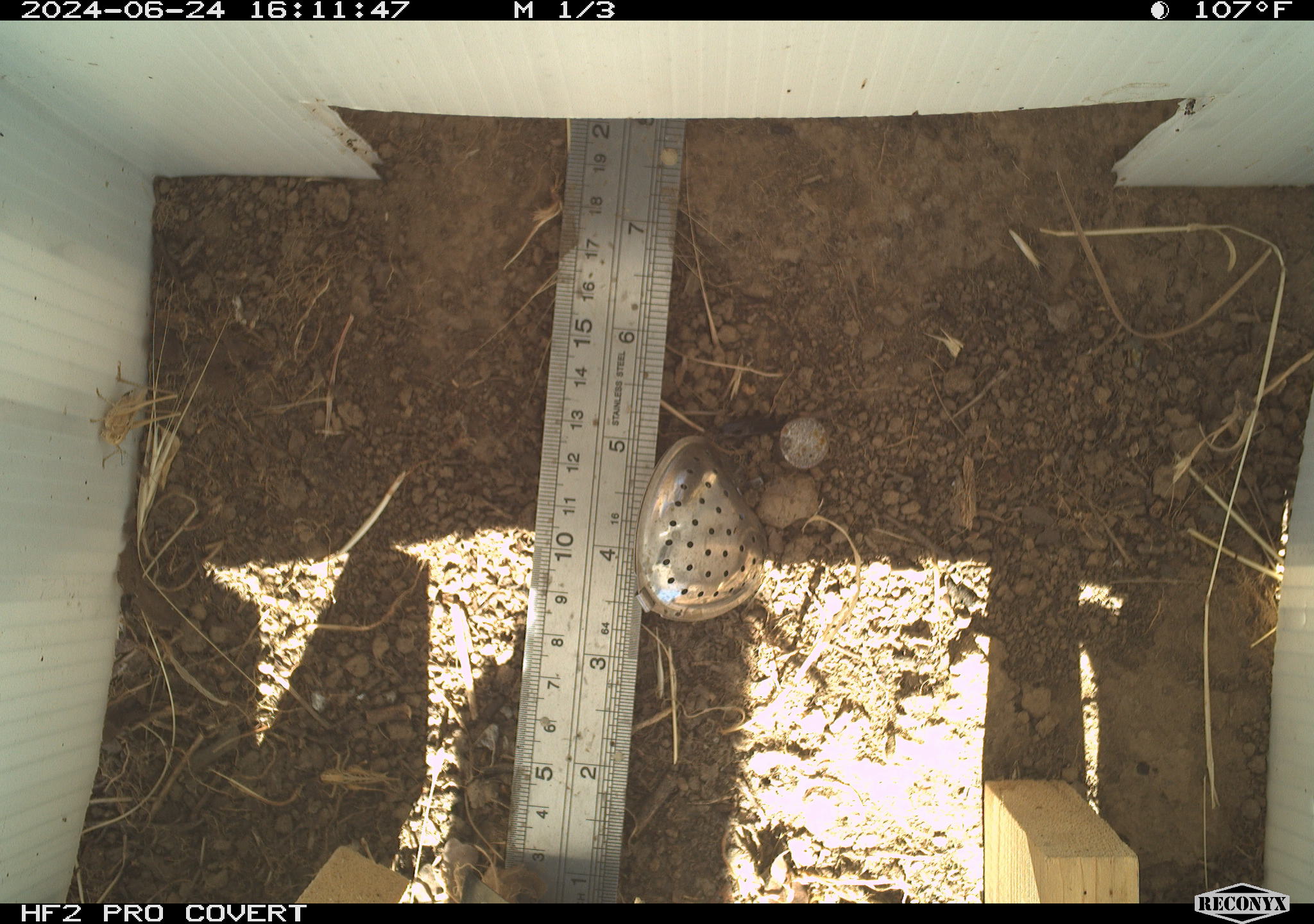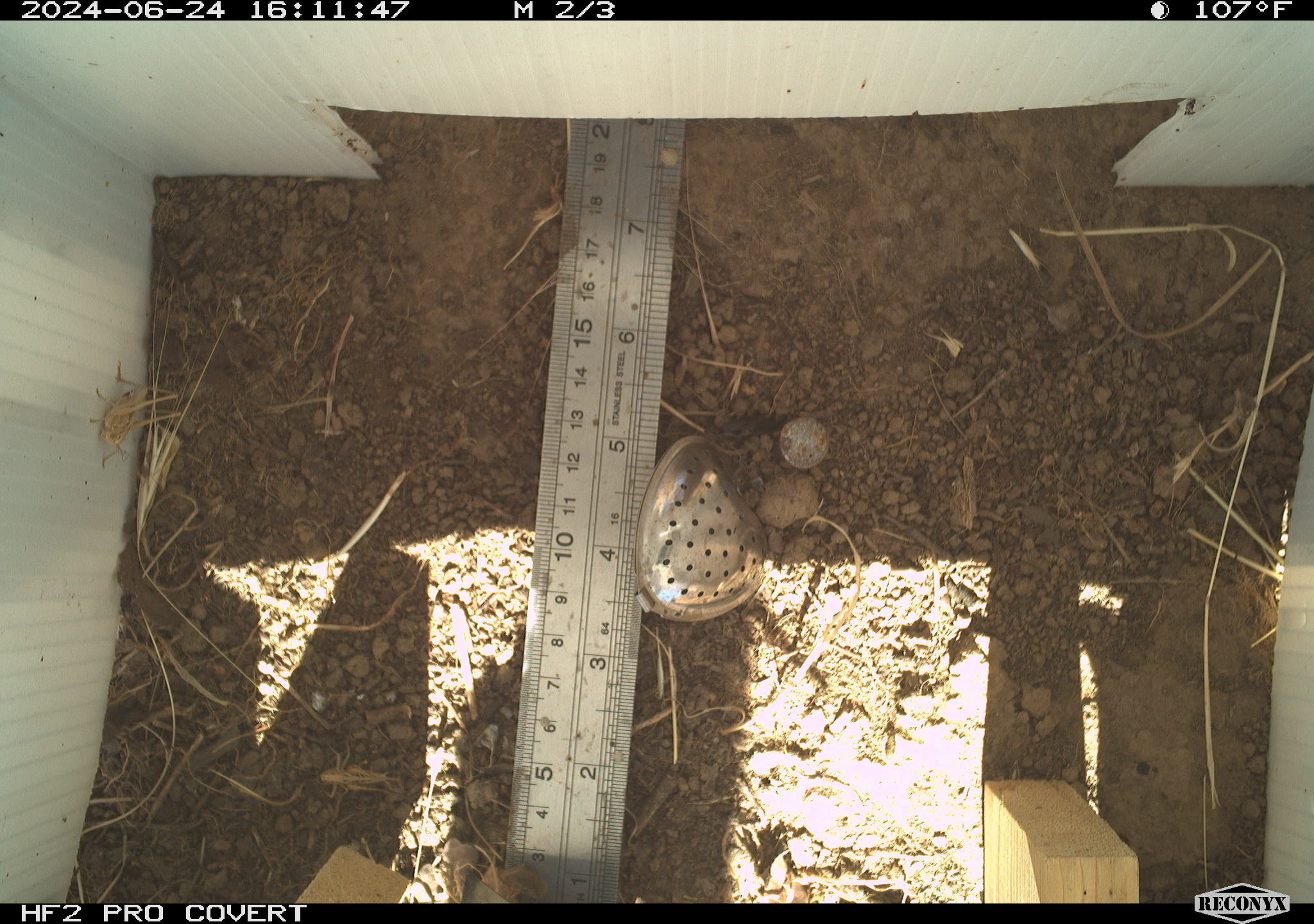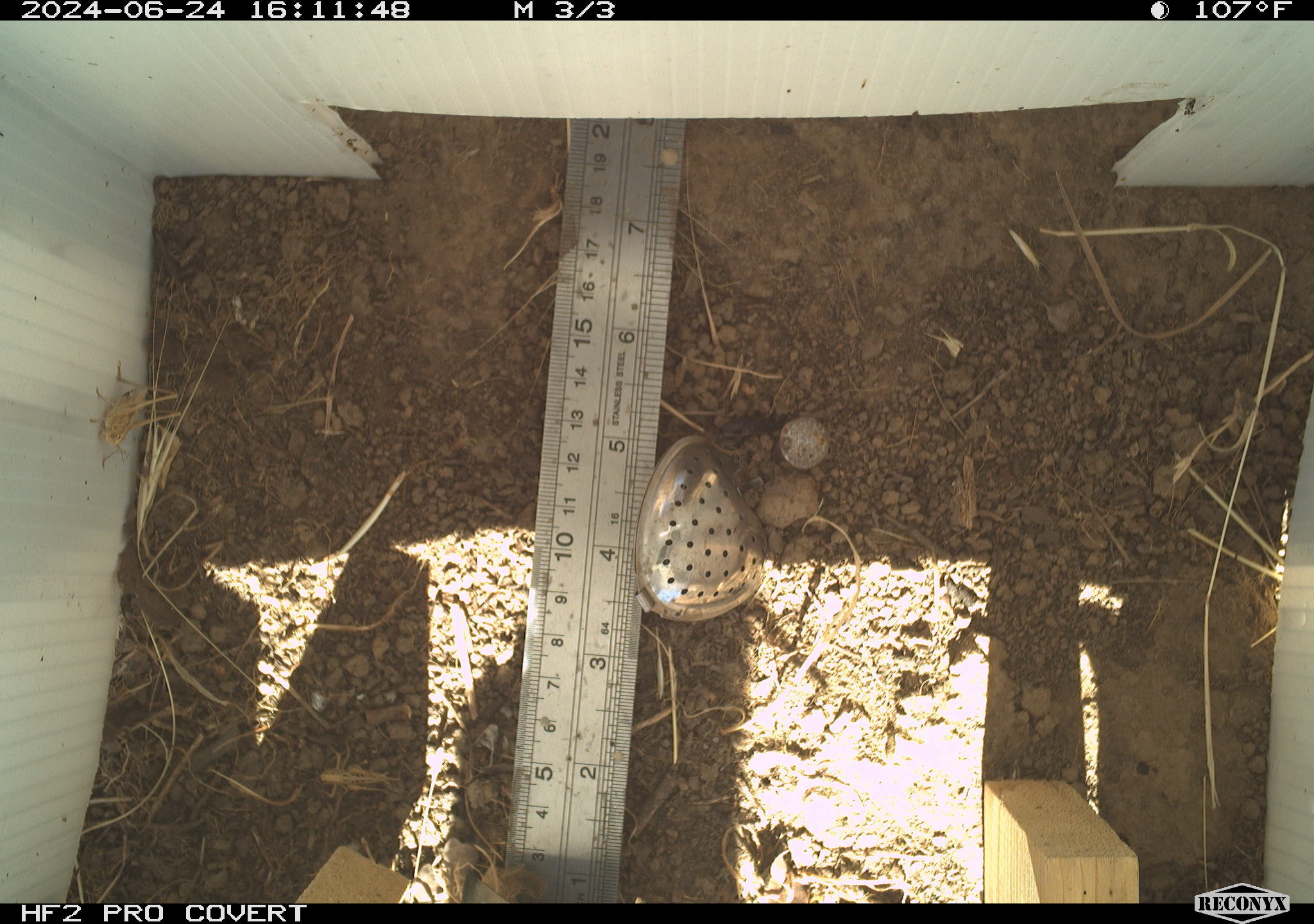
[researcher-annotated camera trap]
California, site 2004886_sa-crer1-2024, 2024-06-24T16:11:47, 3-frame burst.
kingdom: Animalia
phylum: Arthropoda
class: Insecta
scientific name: Insecta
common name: insect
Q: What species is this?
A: Insect (Insecta).